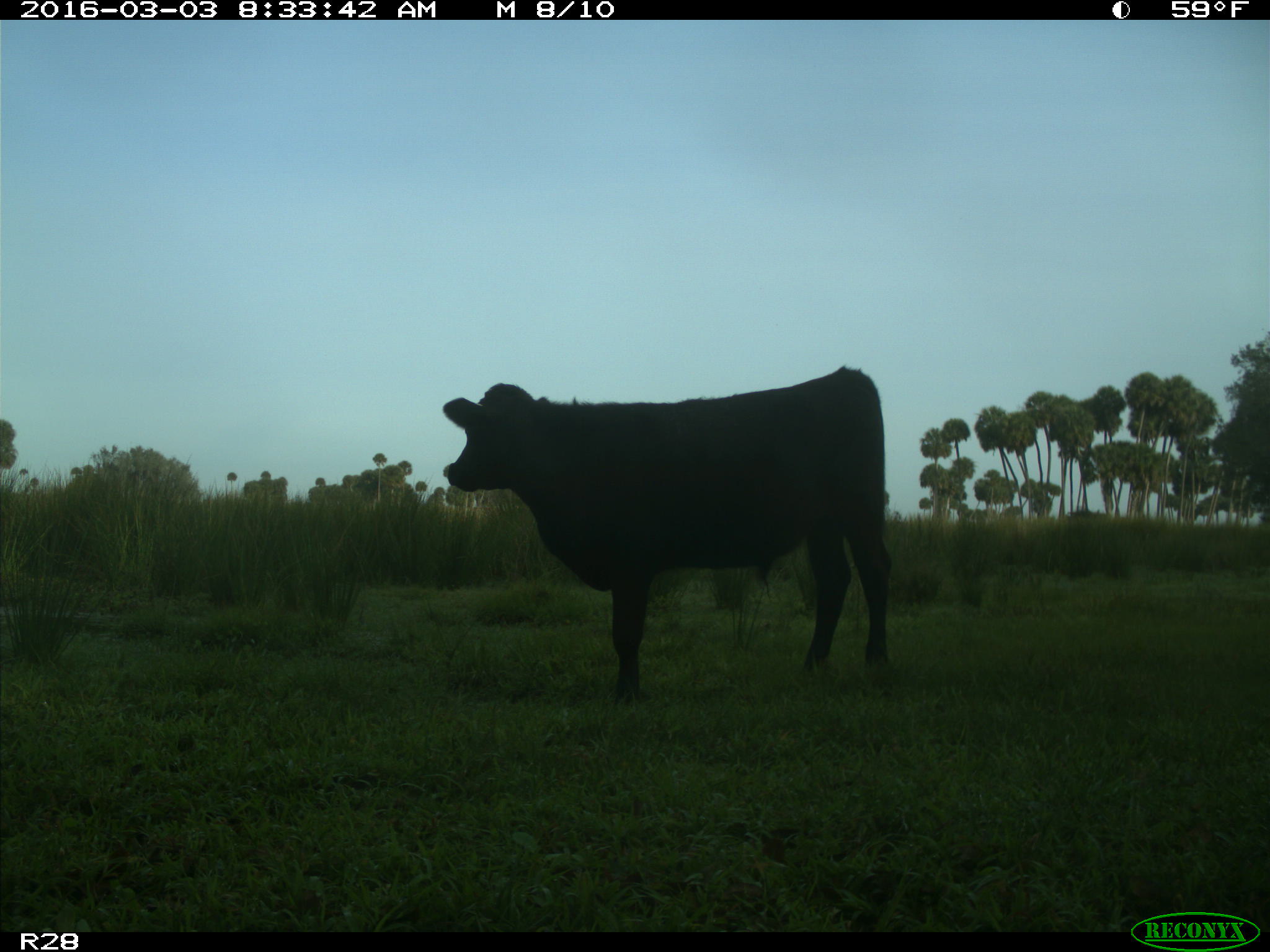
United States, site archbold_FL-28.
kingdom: Animalia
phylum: Chordata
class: Mammalia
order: Artiodactyla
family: Bovidae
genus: Bos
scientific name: Bos taurus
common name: domestic cow